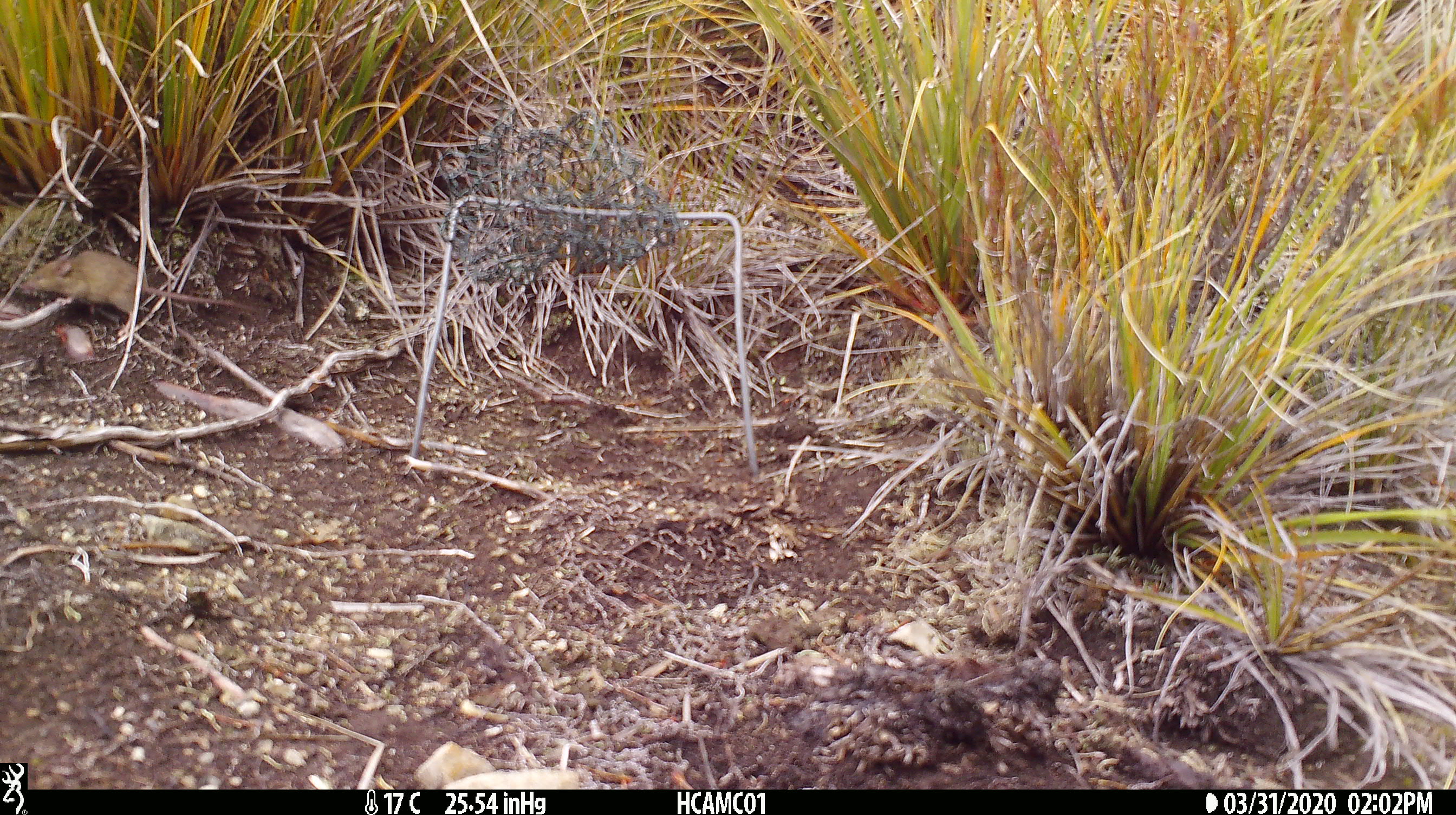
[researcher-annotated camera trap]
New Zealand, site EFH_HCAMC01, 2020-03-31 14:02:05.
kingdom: Animalia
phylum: Chordata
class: Mammalia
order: Rodentia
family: Muridae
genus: Mus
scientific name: Mus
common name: mouse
Mouse (Mus).